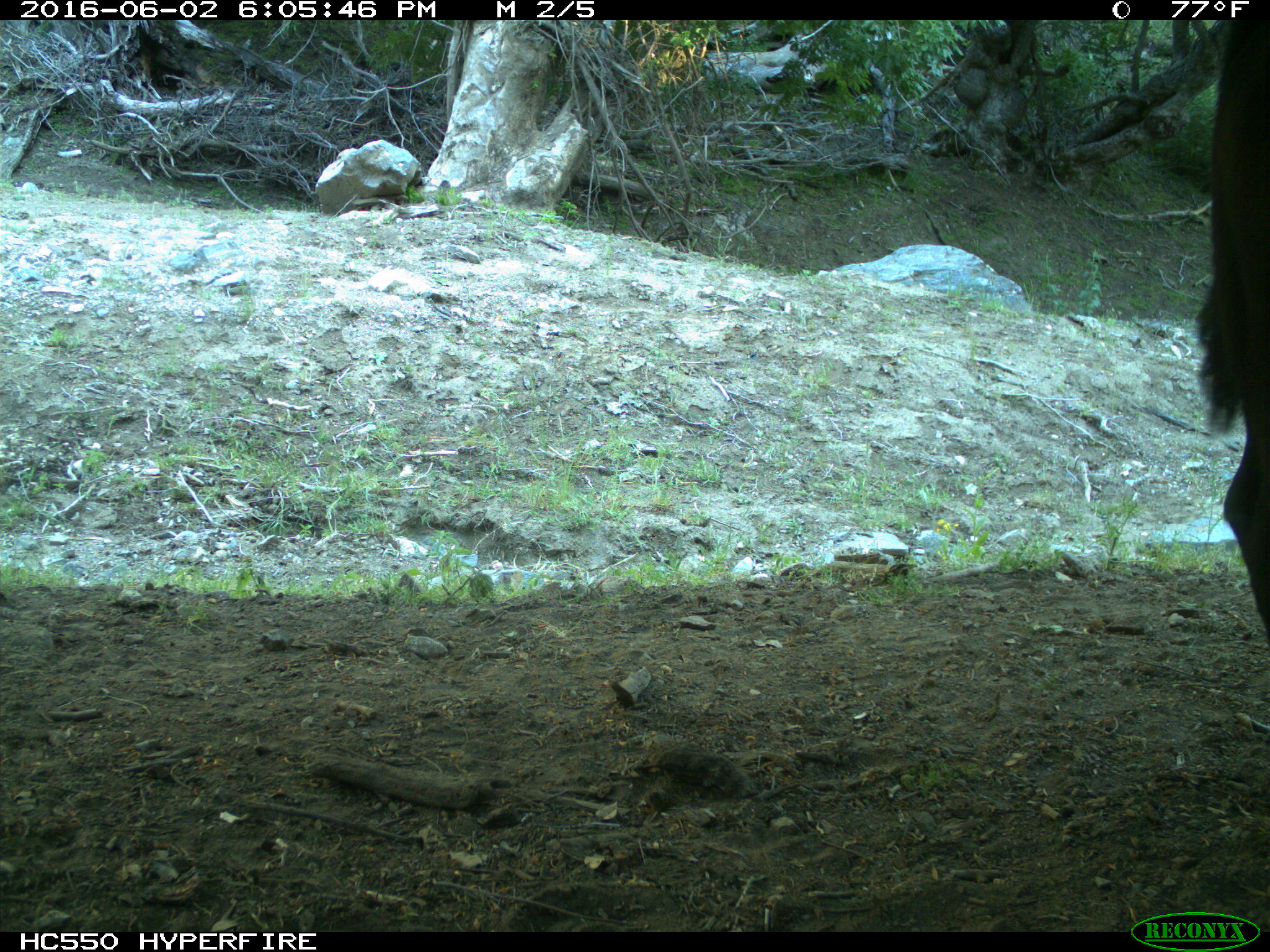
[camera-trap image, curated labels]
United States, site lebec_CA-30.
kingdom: Animalia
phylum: Chordata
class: Mammalia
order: Artiodactyla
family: Bovidae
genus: Bos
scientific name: Bos taurus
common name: domestic cow